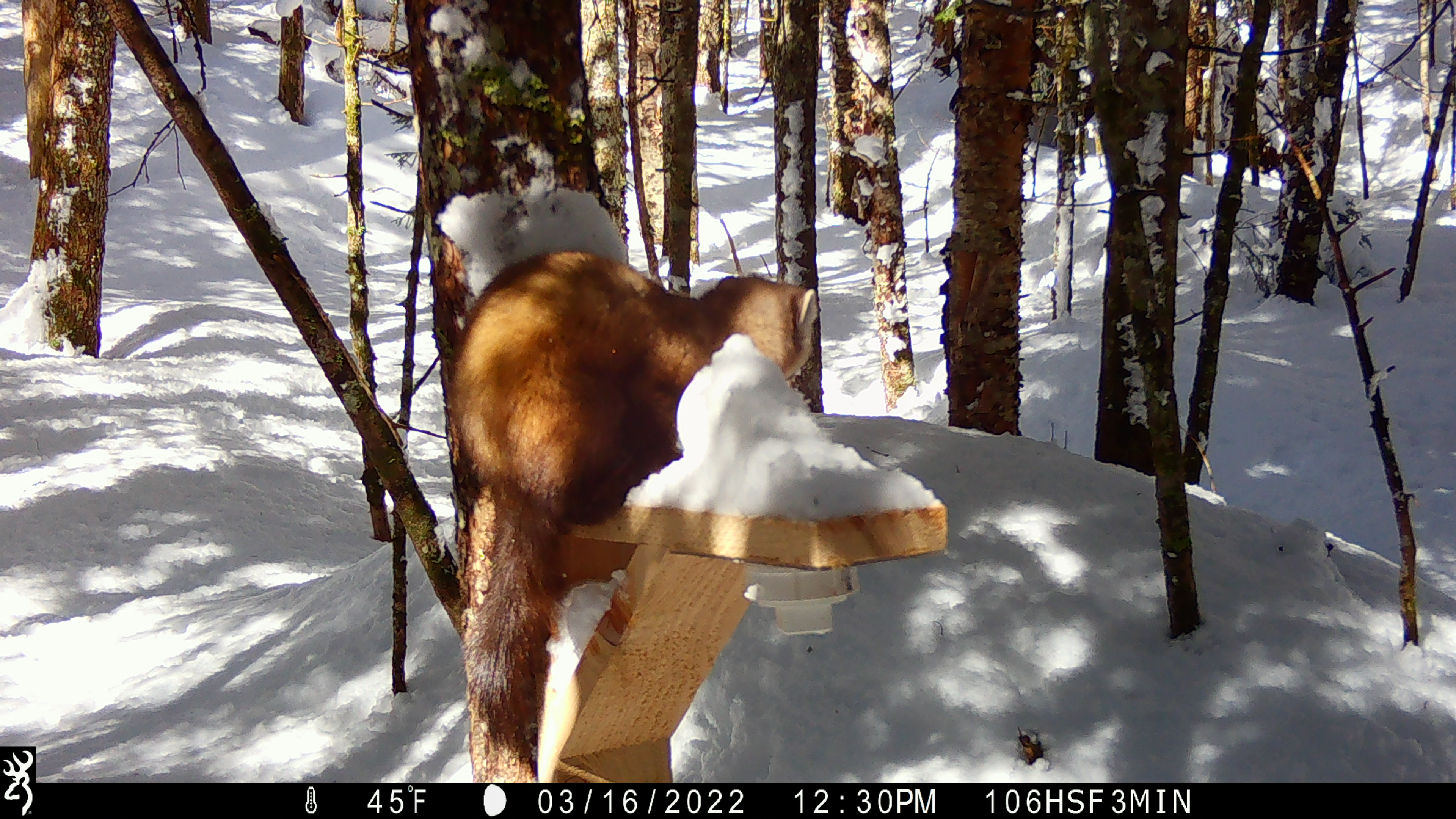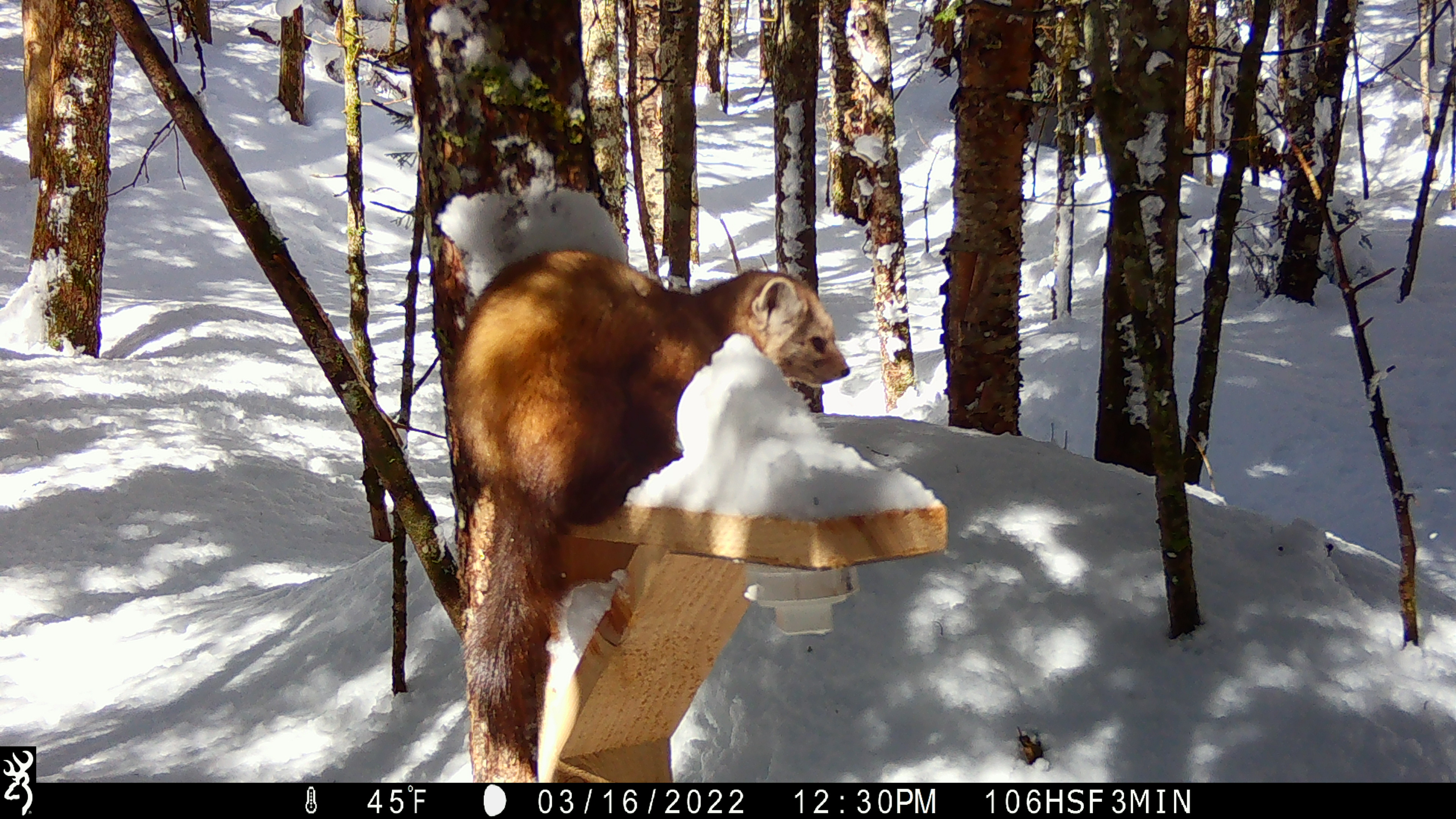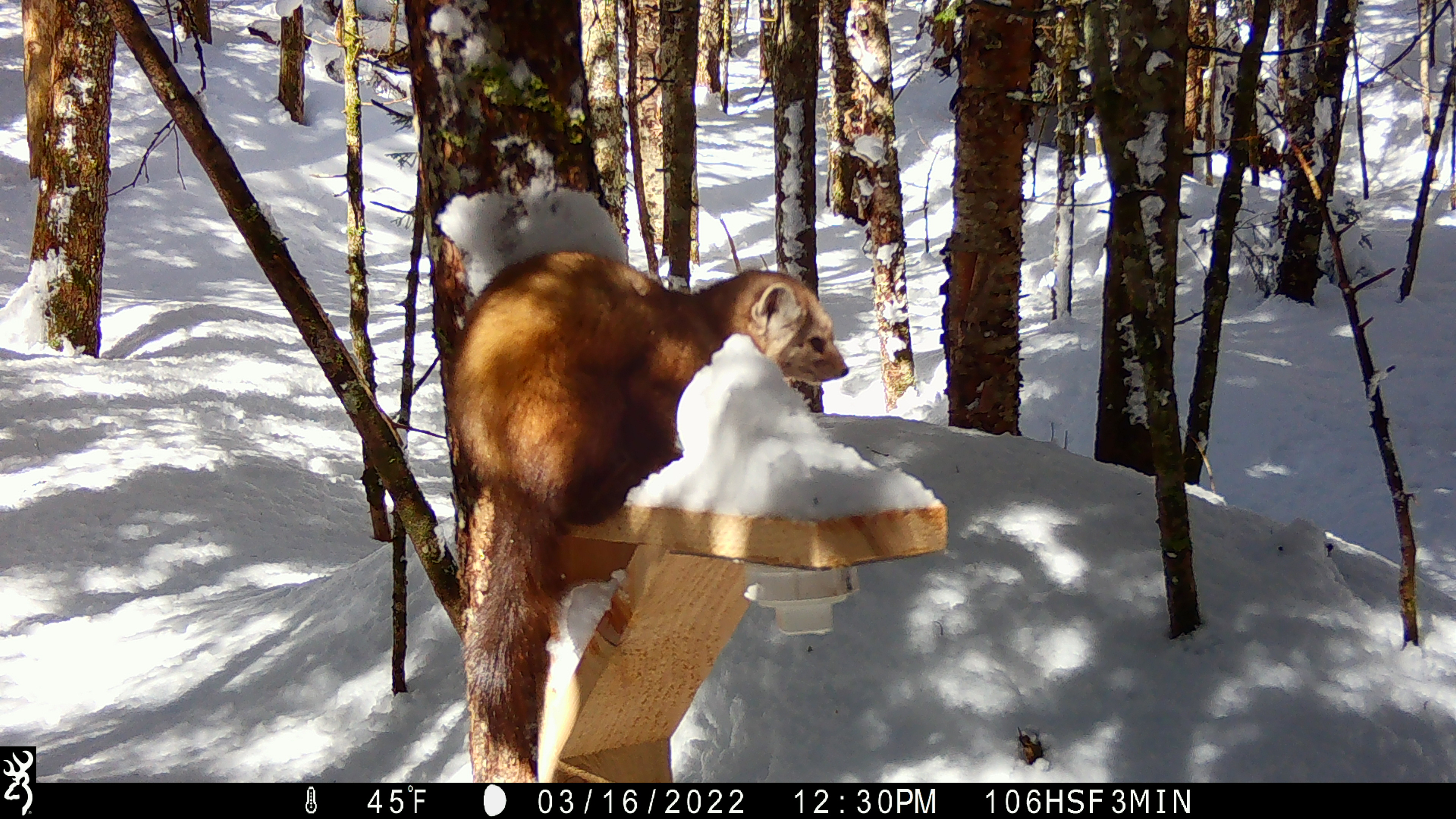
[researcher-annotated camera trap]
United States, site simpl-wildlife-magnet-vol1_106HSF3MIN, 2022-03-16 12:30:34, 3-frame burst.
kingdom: Animalia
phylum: Chordata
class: Mammalia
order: Carnivora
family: Mustelidae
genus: Martes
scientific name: Martes americana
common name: american marten